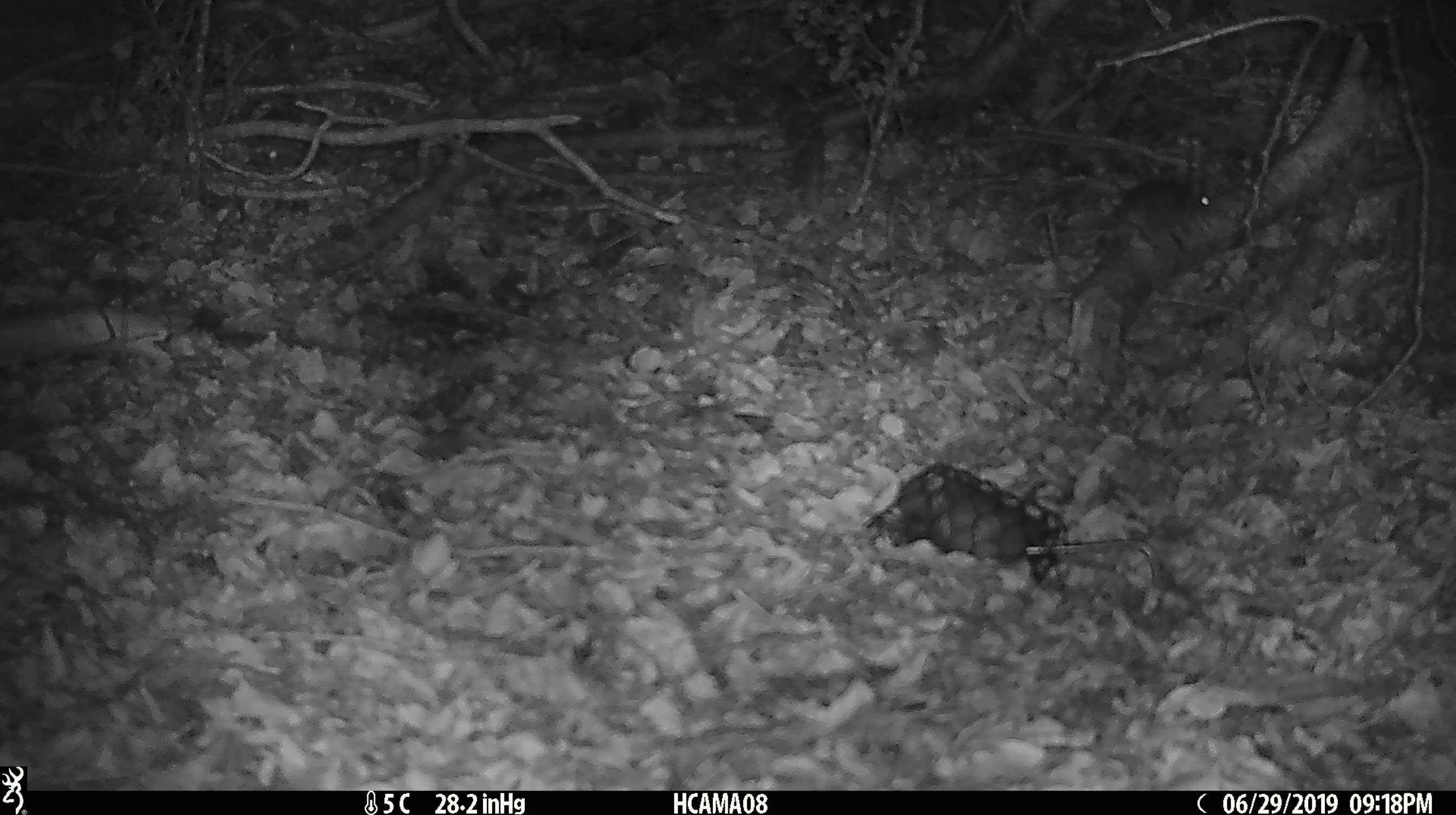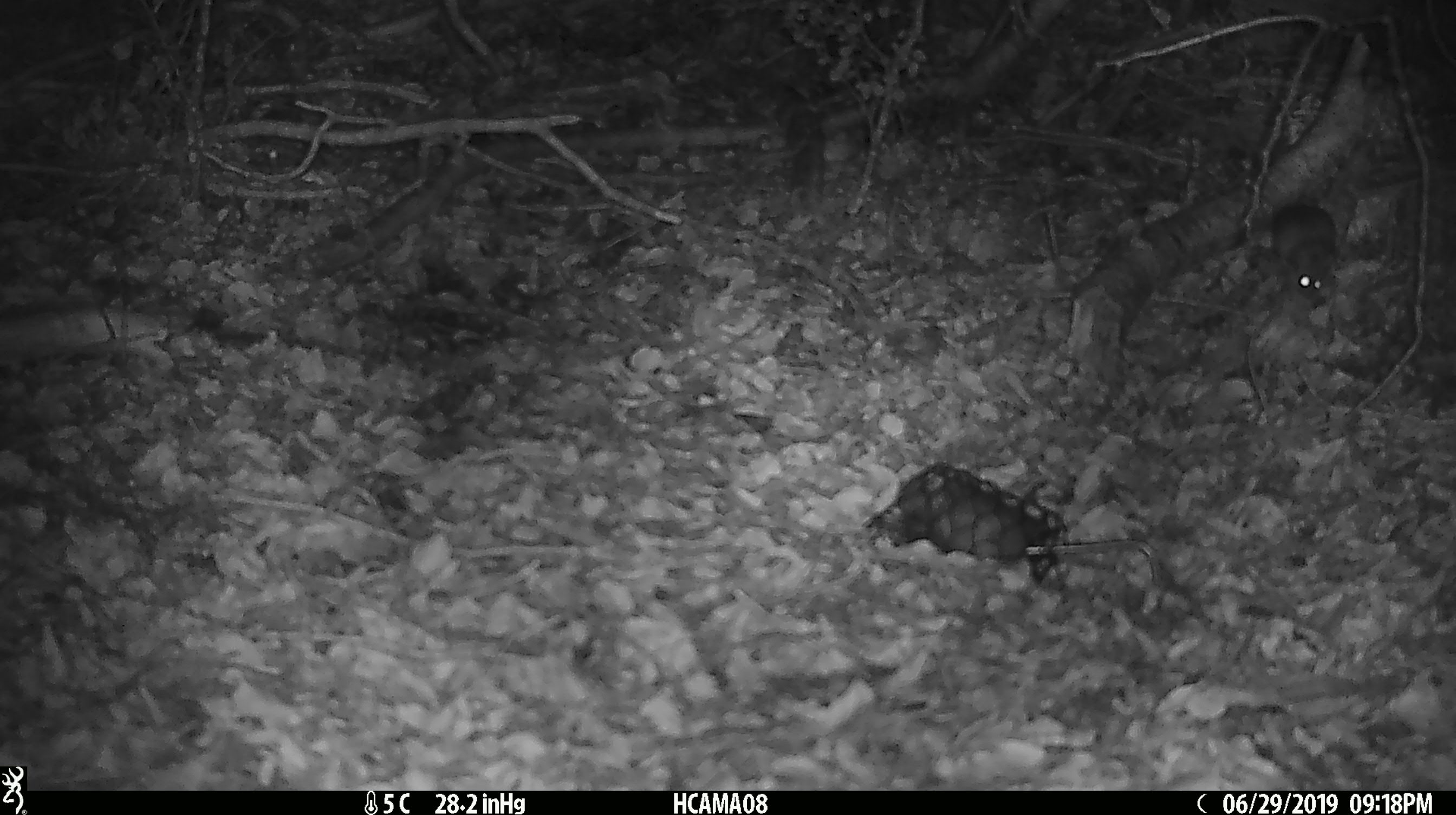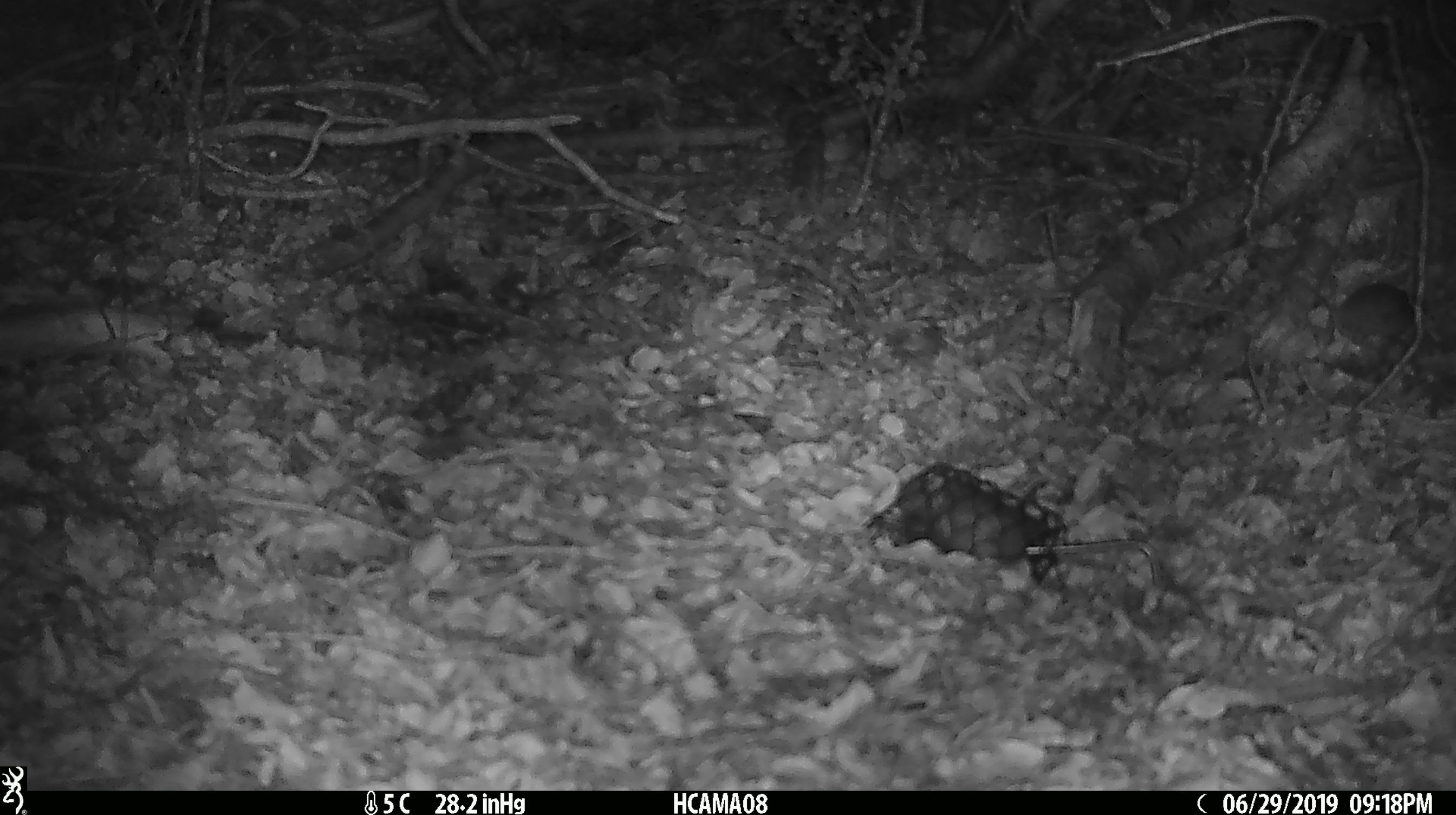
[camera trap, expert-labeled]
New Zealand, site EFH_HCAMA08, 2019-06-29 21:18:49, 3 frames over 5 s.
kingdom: Animalia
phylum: Chordata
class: Mammalia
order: Rodentia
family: Muridae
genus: Mus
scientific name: Mus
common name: mouse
Mouse (Mus).